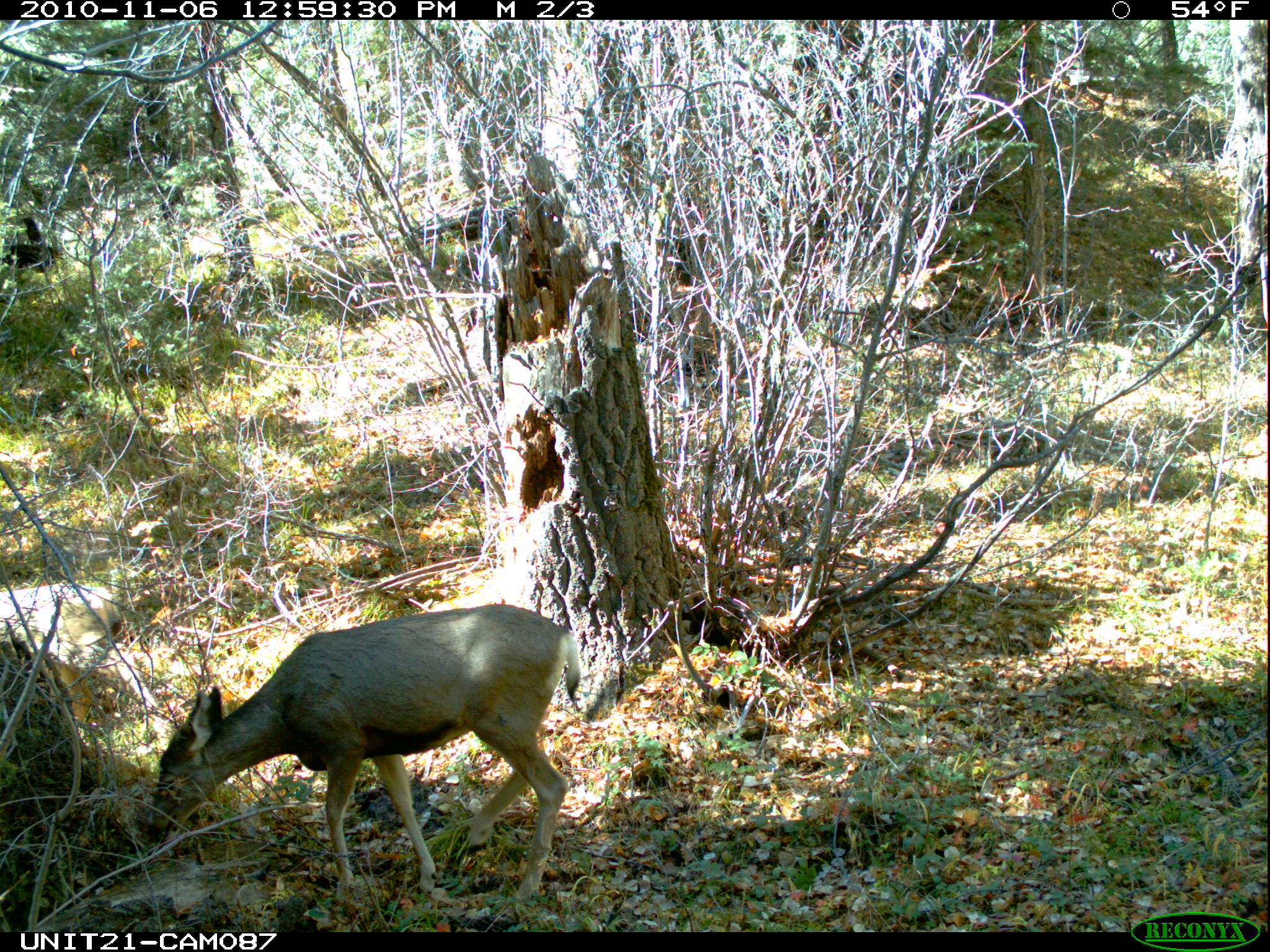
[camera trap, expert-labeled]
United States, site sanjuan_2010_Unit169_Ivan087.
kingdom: Animalia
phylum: Chordata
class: Mammalia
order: Artiodactyla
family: Cervidae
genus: Odocoileus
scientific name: Odocoileus hemionus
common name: mule deer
Odocoileus hemionus (mule deer).